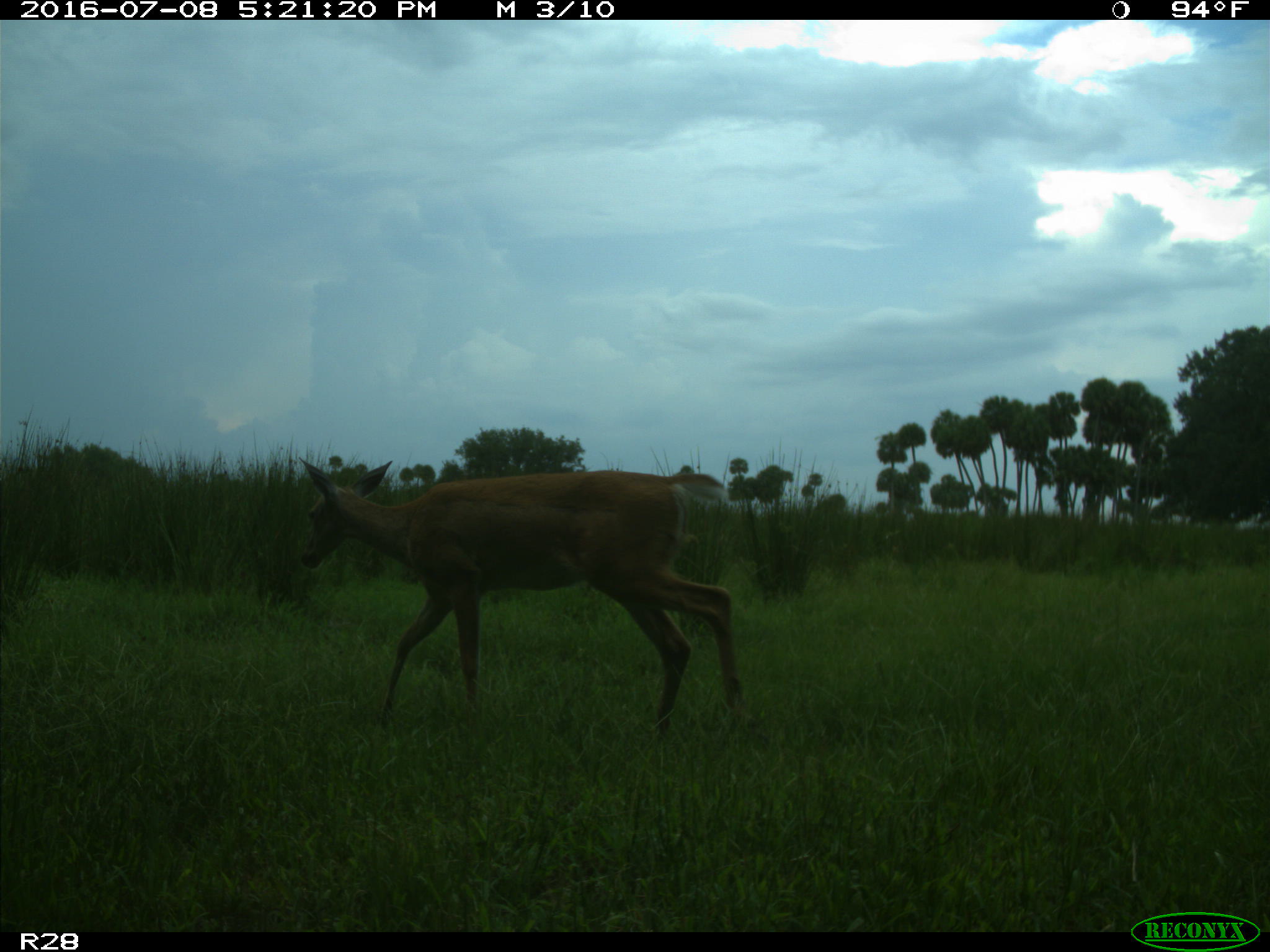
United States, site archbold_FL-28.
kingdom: Animalia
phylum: Chordata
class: Mammalia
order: Artiodactyla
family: Cervidae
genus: Odocoileus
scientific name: Odocoileus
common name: deer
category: unidentified deer